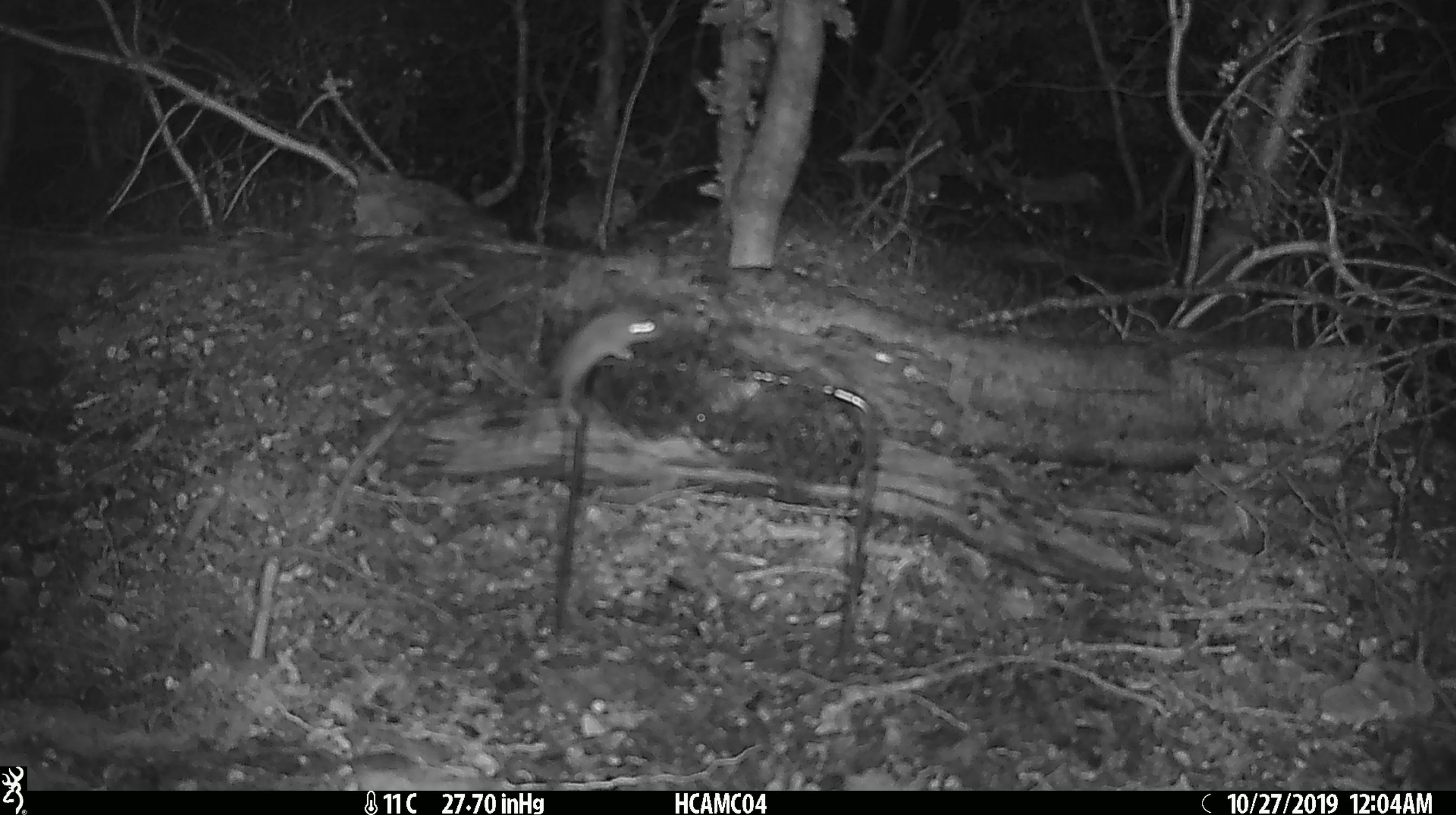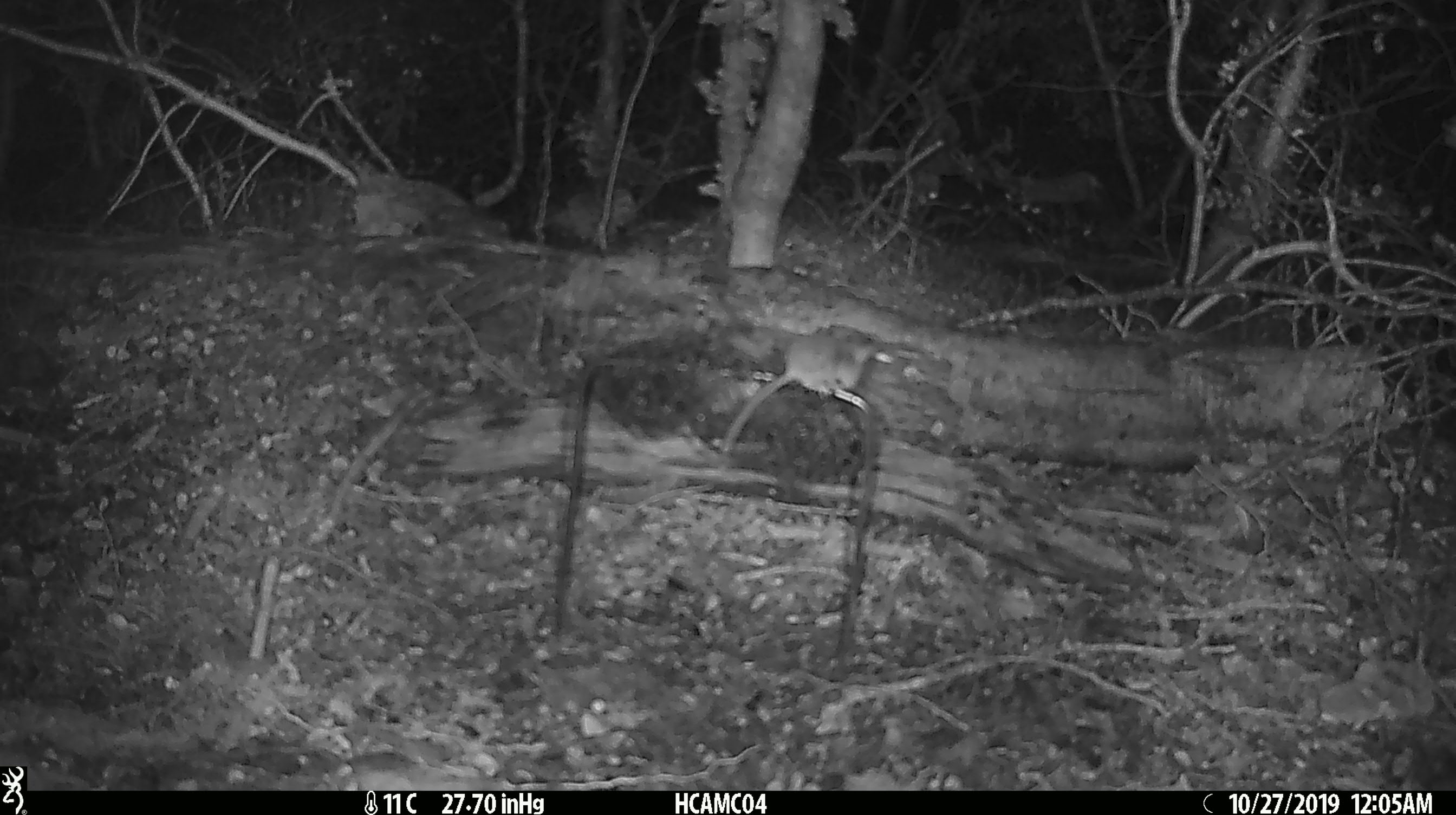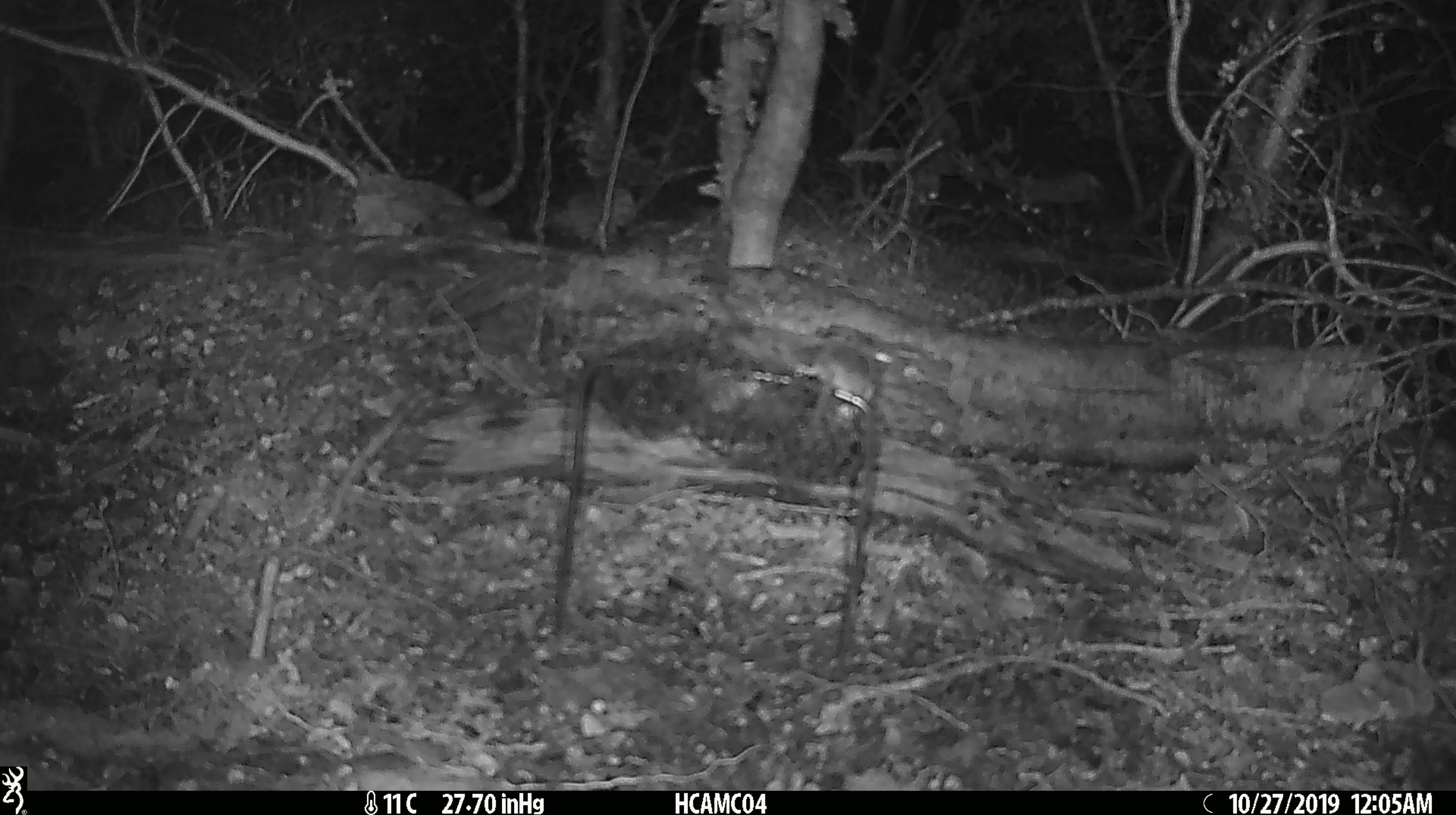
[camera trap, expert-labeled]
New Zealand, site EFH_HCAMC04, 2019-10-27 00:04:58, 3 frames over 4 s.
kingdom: Animalia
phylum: Chordata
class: Mammalia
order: Rodentia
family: Muridae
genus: Mus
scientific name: Mus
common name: mouse